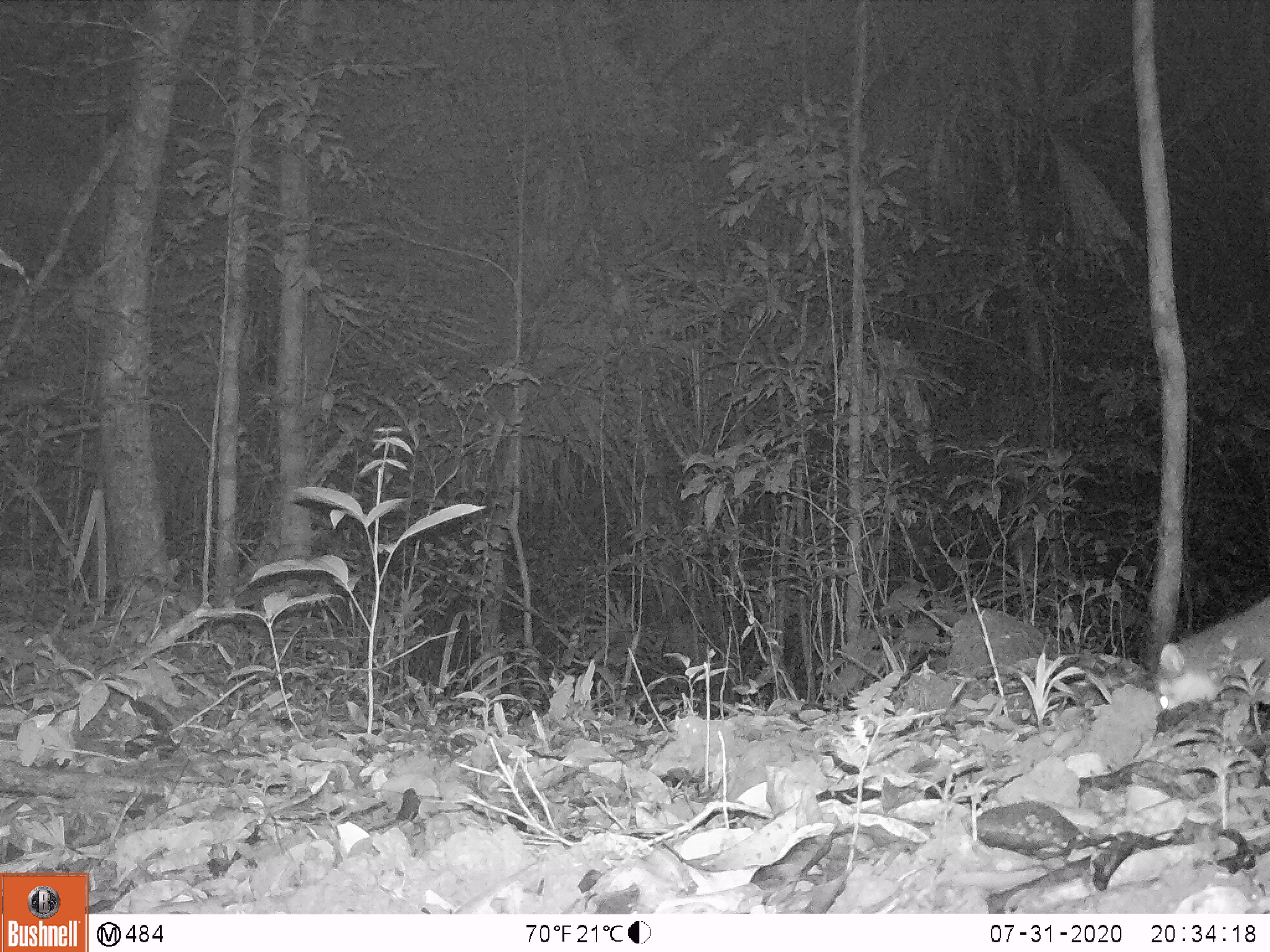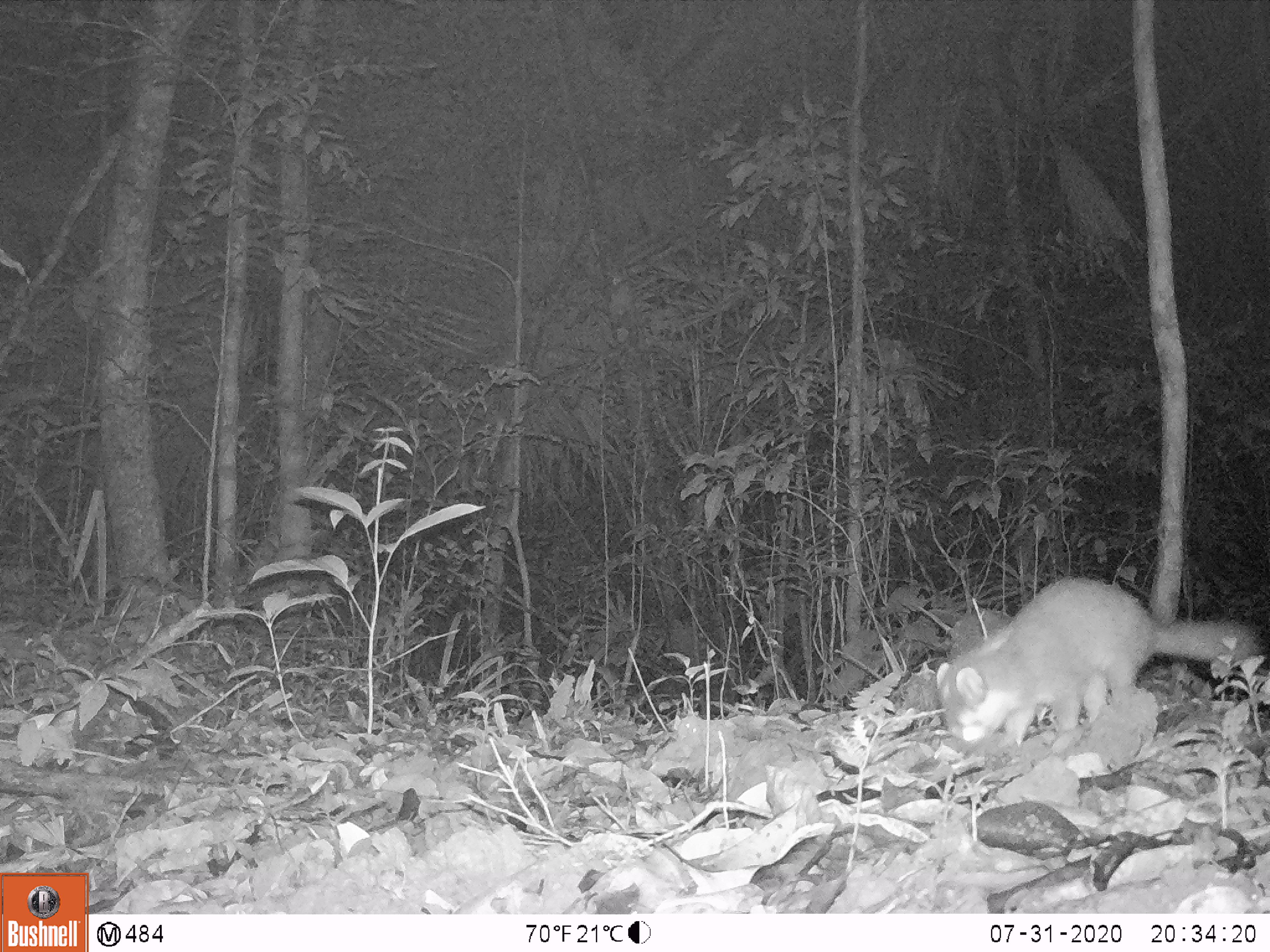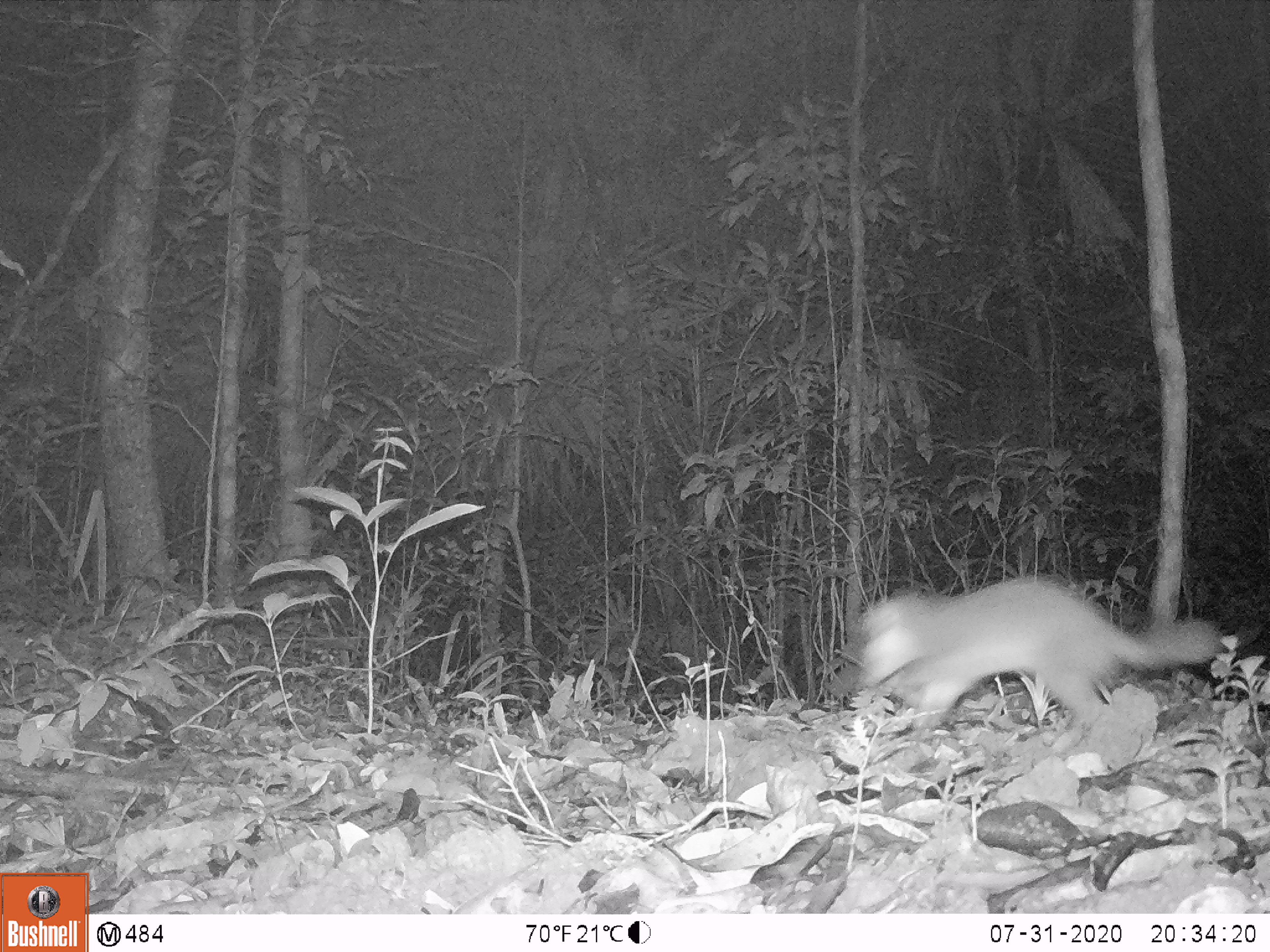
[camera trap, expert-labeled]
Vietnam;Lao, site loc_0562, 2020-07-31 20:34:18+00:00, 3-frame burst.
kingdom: Animalia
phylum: Chordata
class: Mammalia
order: Carnivora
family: Mustelidae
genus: Melogale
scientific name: Melogale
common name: ferret badger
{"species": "ferret badger (Melogale)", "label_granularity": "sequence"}